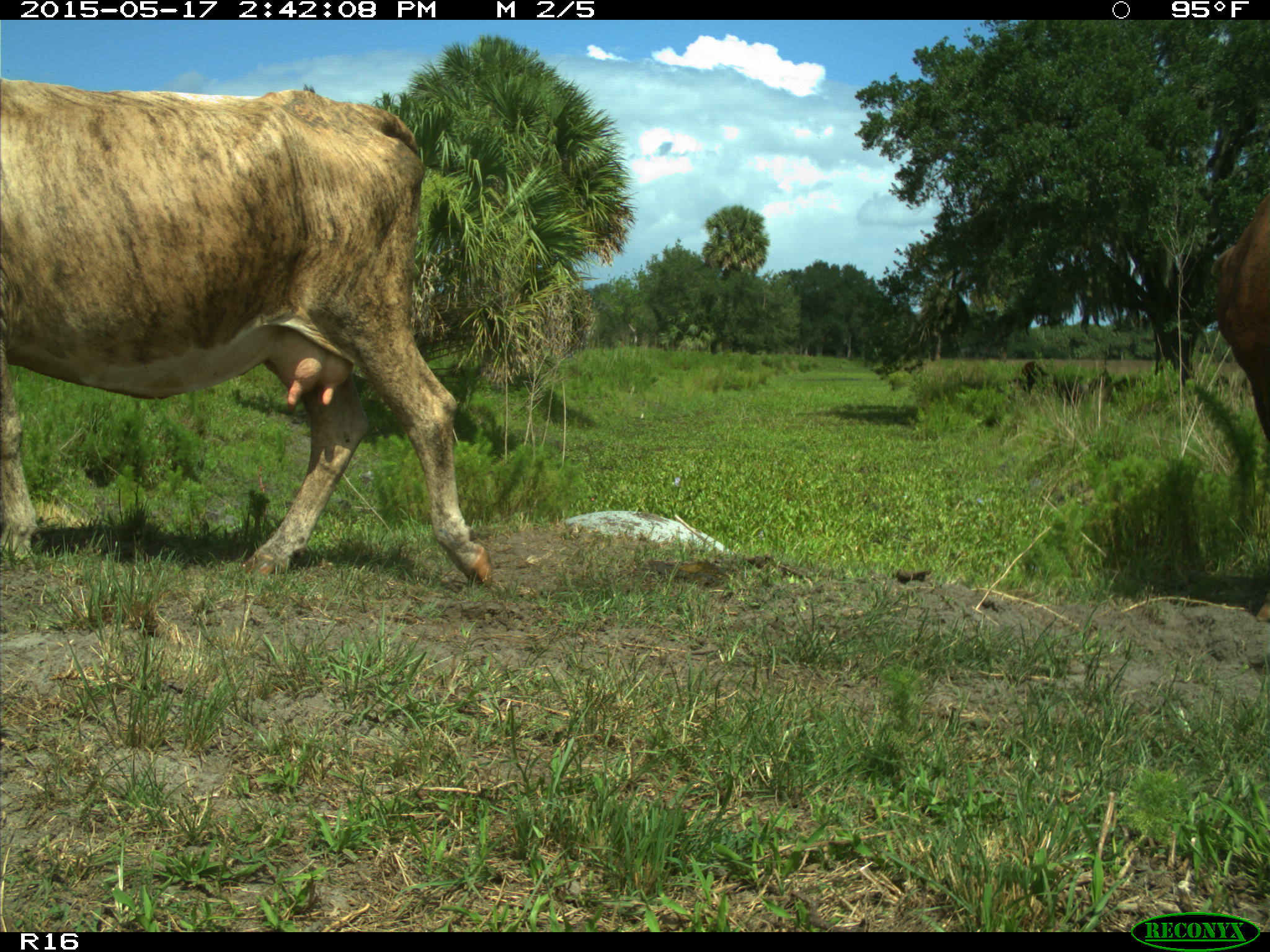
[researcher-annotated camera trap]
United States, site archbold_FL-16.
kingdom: Animalia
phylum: Chordata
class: Mammalia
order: Artiodactyla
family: Bovidae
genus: Bos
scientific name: Bos taurus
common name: domestic cow